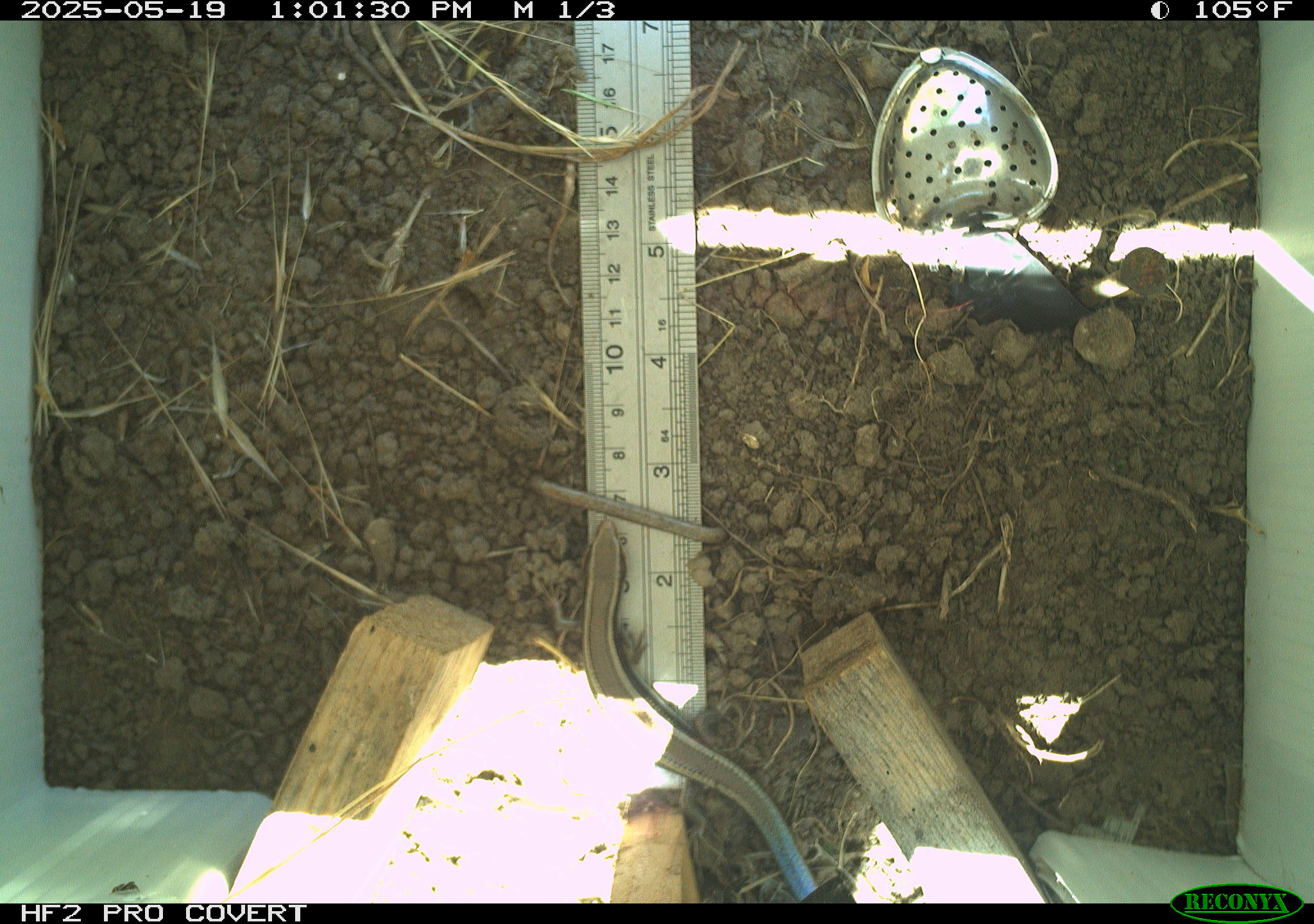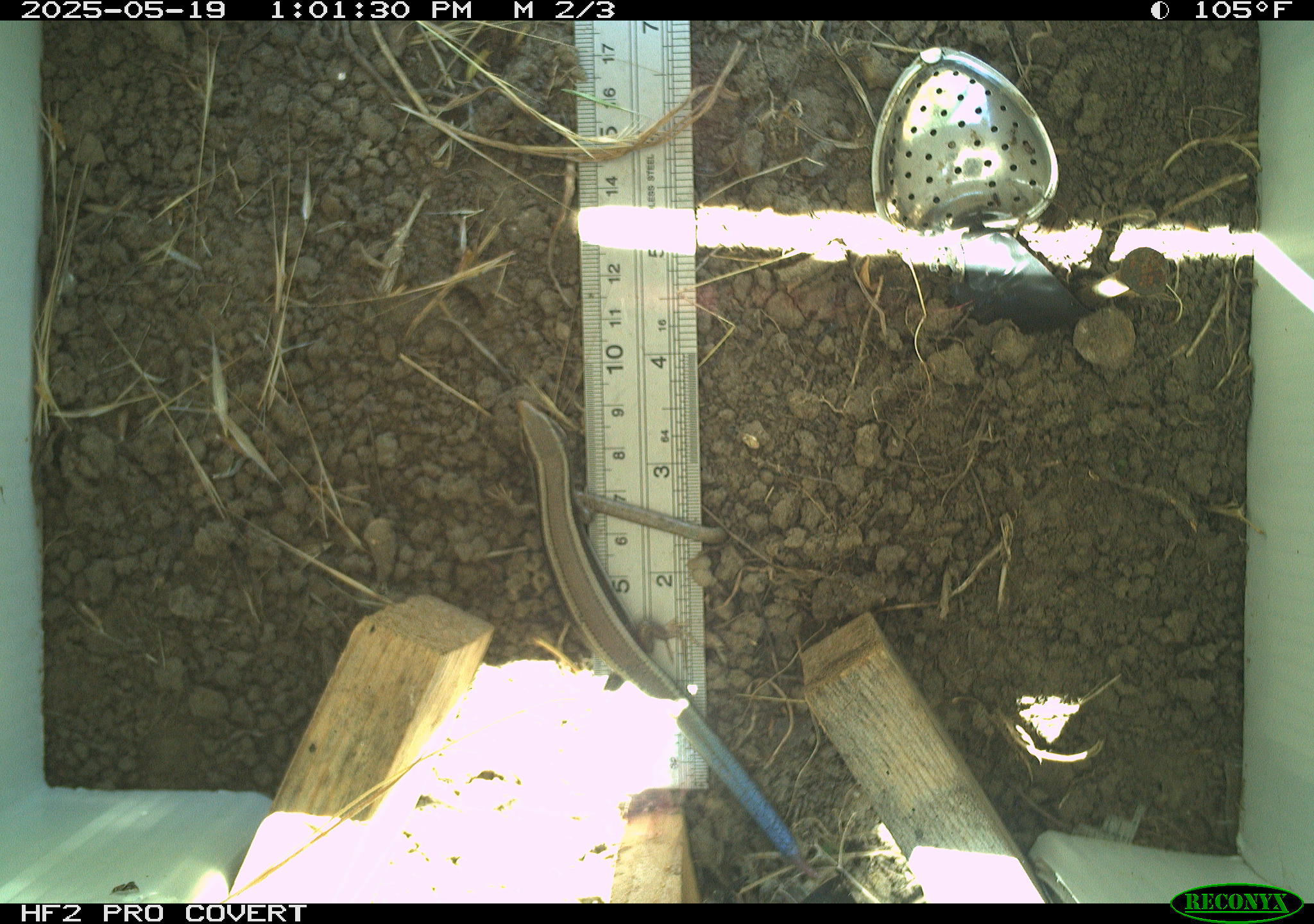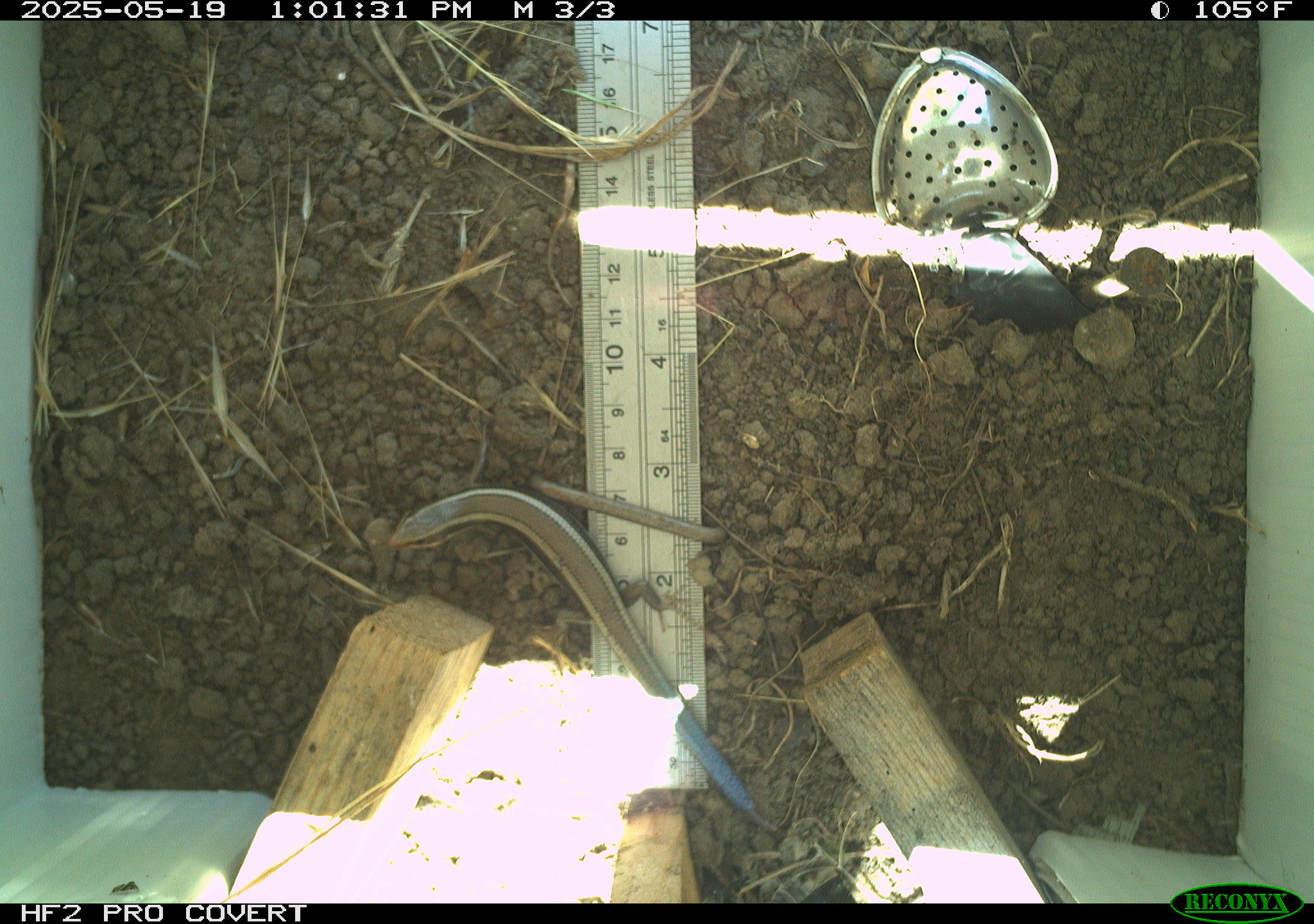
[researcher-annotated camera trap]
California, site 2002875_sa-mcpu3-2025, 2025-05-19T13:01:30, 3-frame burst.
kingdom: Animalia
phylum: Chordata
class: Reptilia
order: Squamata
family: Scincidae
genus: Plestiodon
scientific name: Plestiodon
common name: blue-tailed skinks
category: plestiodon species